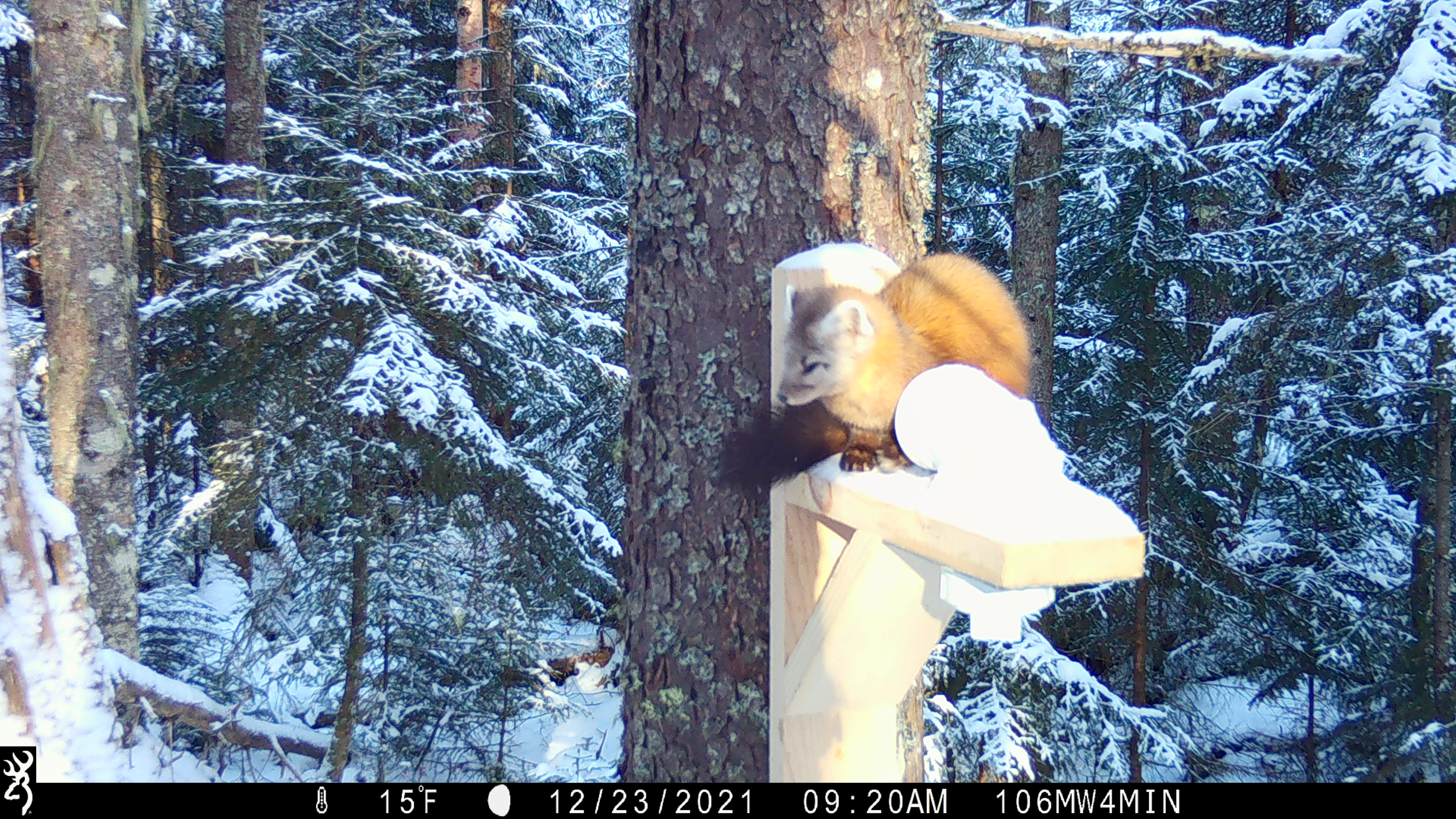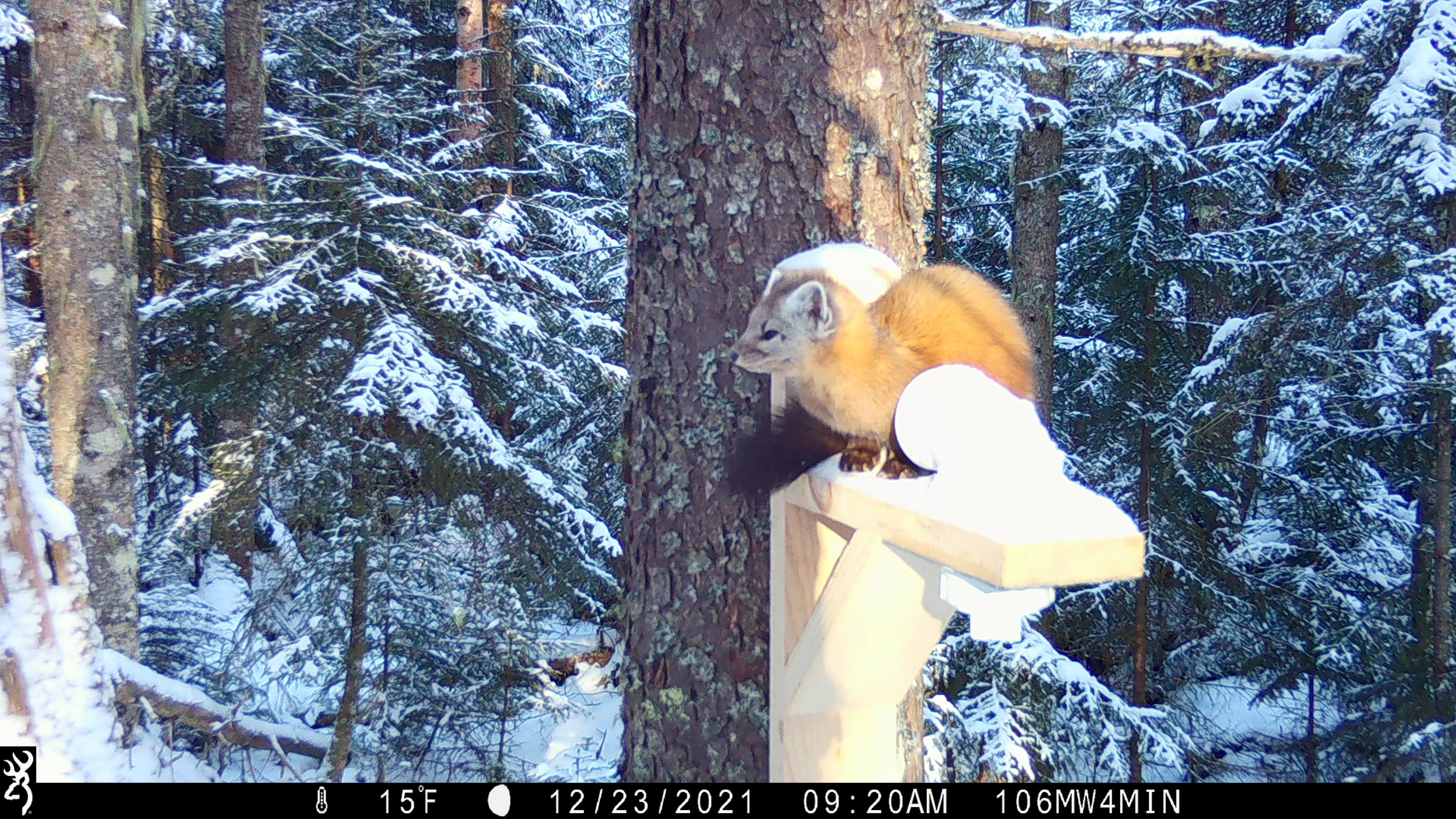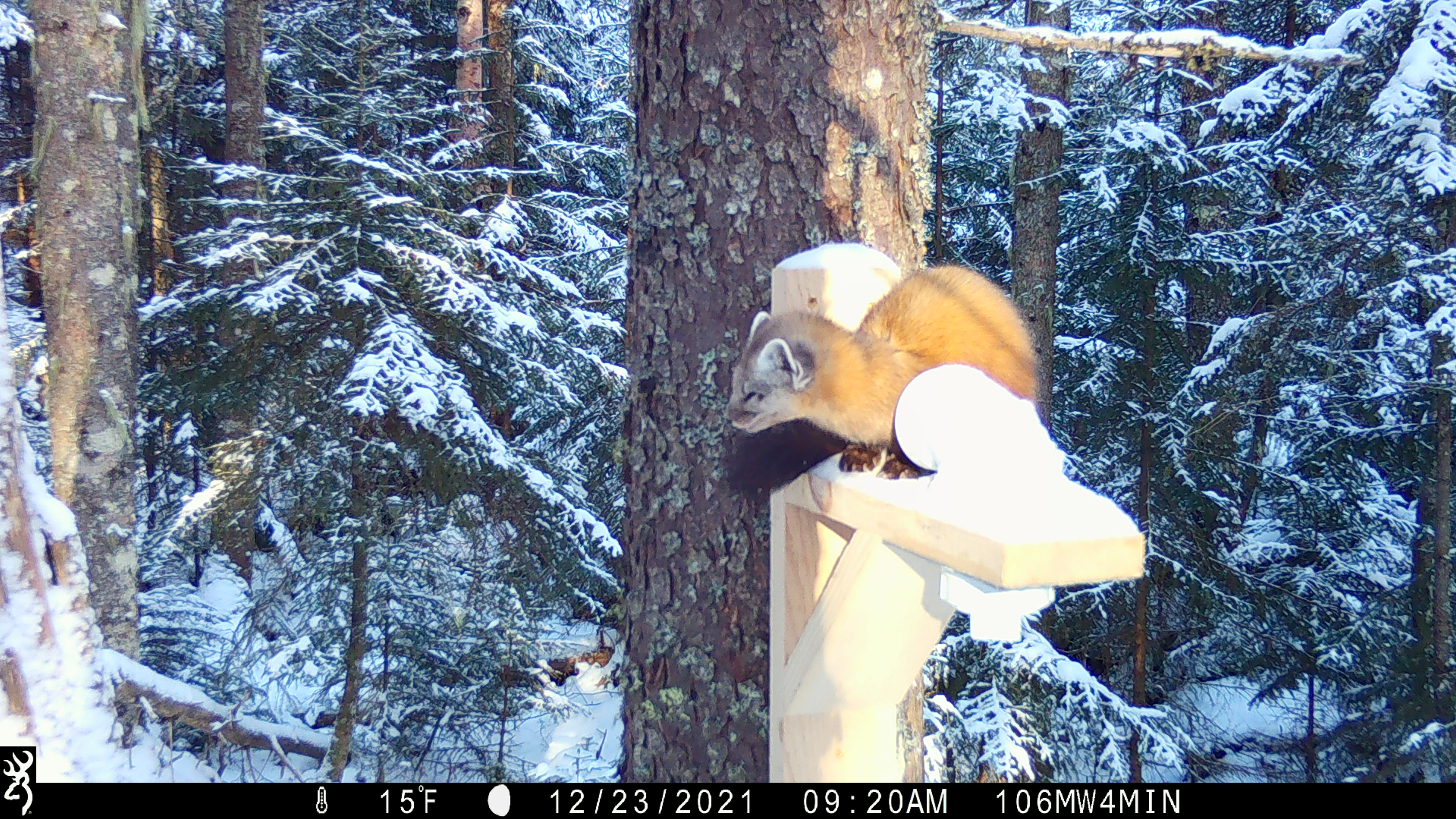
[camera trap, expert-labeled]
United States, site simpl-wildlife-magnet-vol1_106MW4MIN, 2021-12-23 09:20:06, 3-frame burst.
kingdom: Animalia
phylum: Chordata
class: Mammalia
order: Carnivora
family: Mustelidae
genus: Martes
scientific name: Martes americana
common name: american marten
American marten (Martes americana).